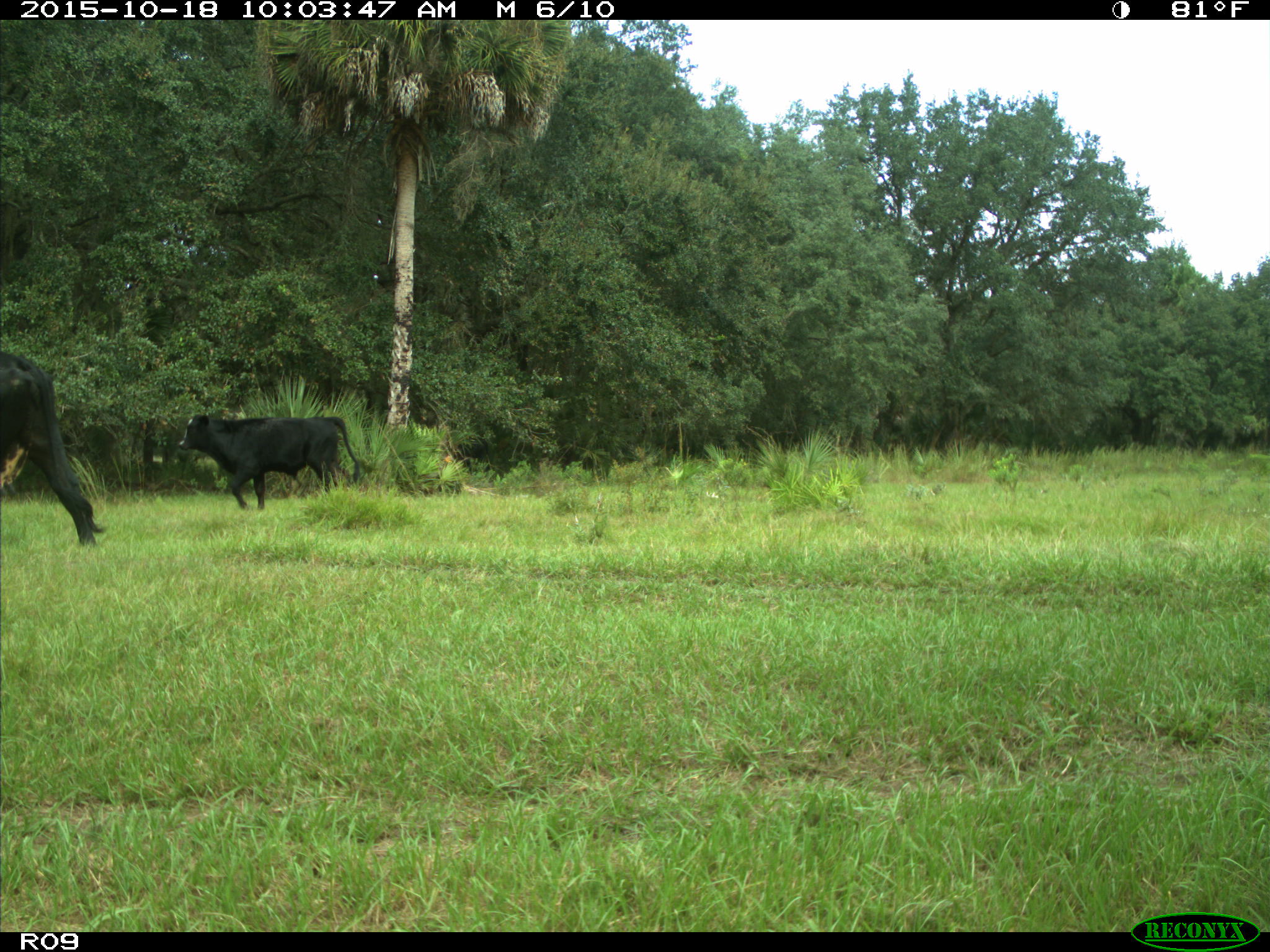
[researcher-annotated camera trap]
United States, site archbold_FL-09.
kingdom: Animalia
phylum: Chordata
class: Mammalia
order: Artiodactyla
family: Bovidae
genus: Bos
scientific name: Bos taurus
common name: domestic cow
Bos taurus (domestic cow).